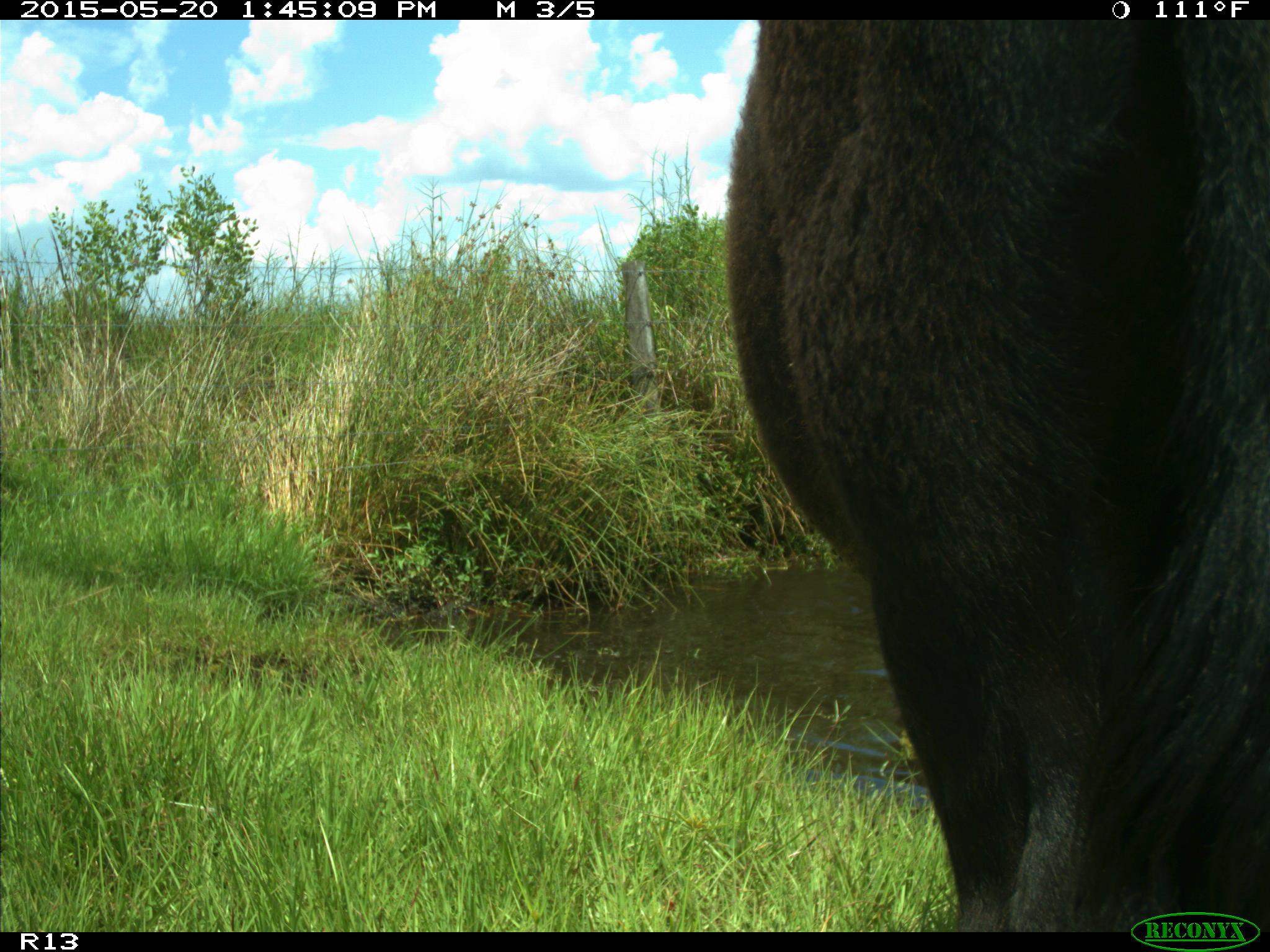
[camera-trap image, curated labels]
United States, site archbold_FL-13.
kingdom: Animalia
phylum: Chordata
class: Mammalia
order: Artiodactyla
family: Bovidae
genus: Bos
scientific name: Bos taurus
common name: domestic cow